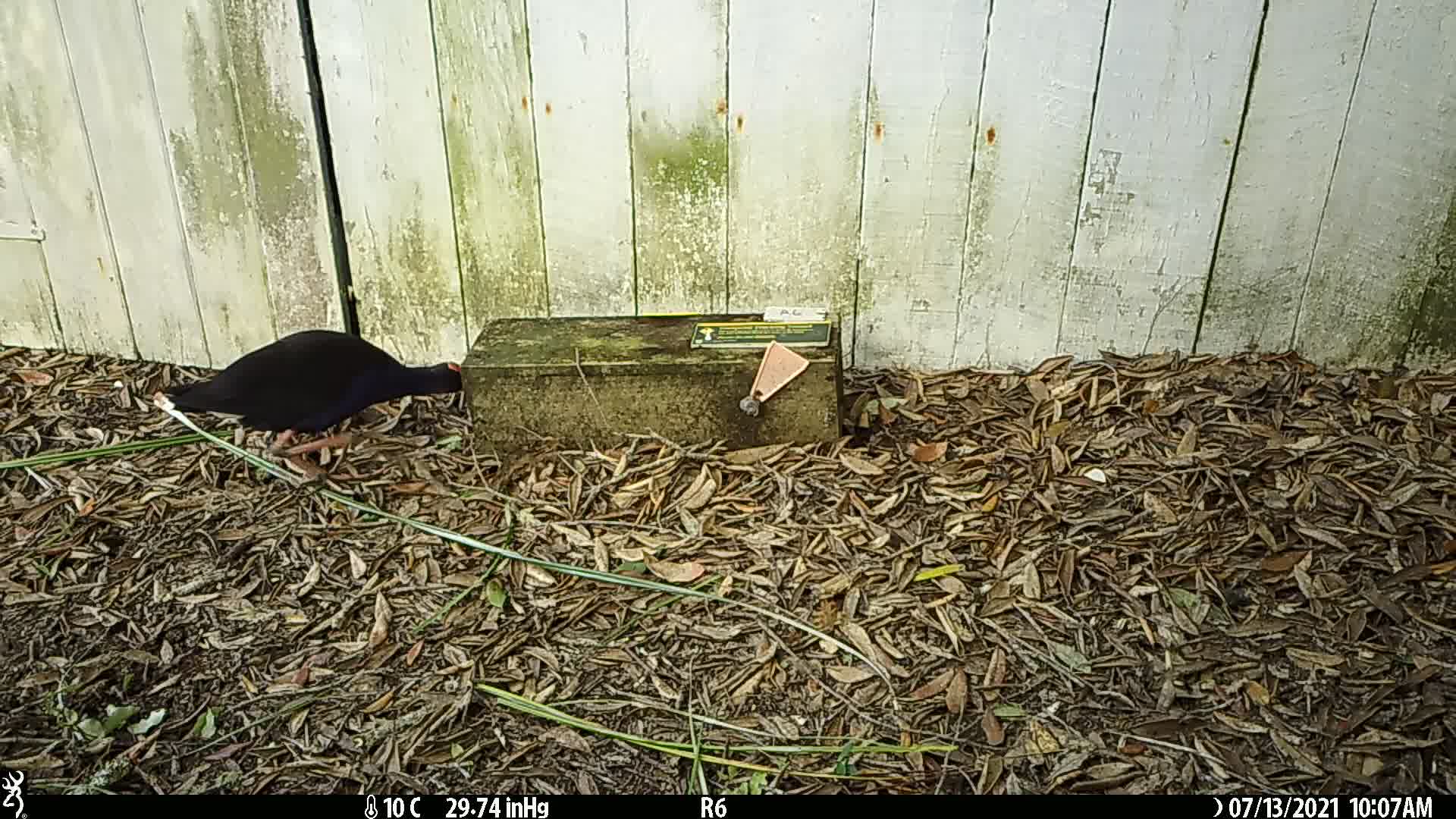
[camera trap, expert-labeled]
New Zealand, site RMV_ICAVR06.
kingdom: Animalia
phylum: Chordata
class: Aves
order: Gruiformes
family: Rallidae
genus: Porphyrio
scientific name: Porphyrio melanotus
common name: australasian swamphen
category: pukeko